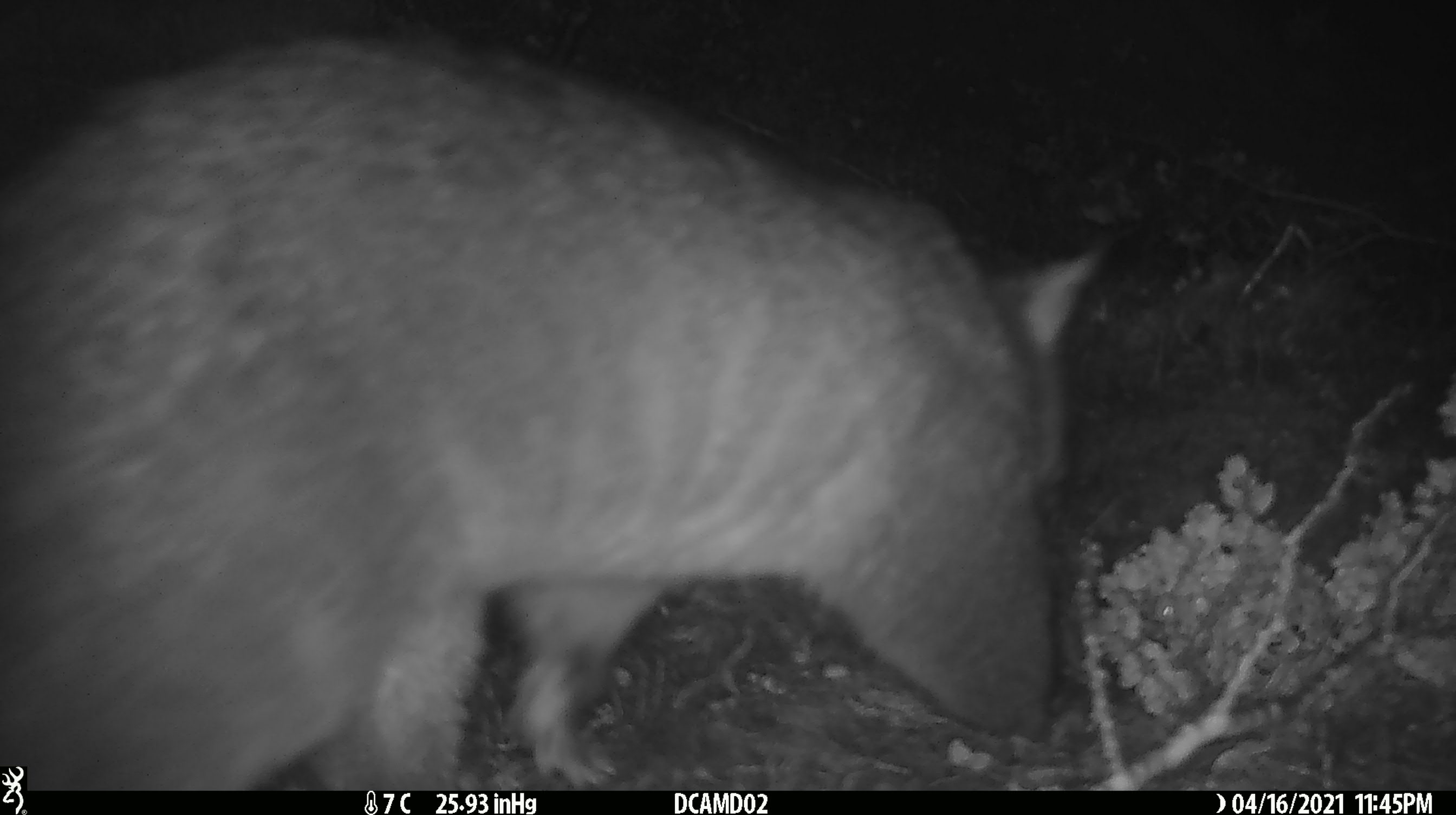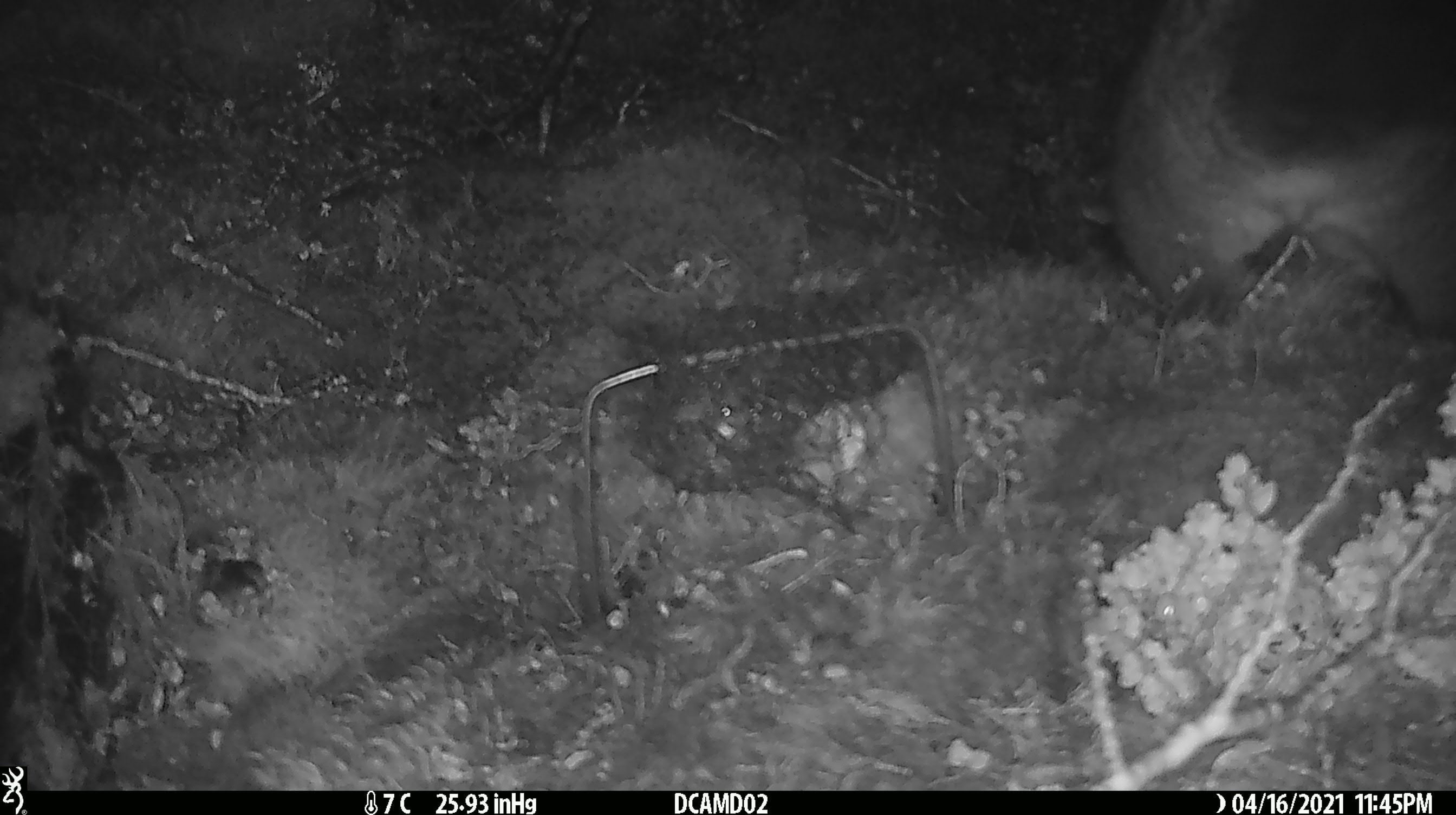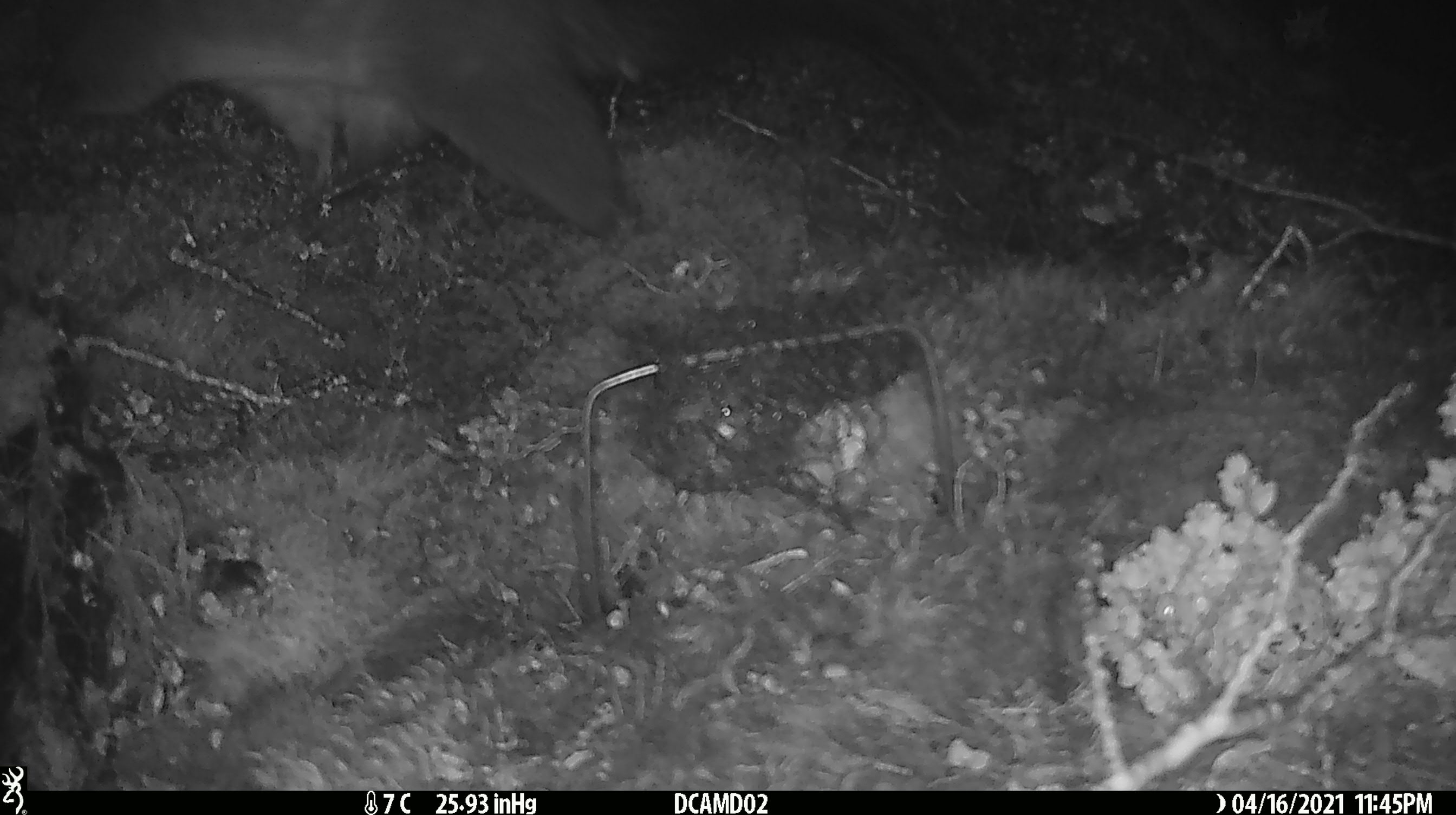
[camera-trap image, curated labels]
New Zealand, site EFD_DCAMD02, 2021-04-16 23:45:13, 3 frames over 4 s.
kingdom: Animalia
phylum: Chordata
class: Mammalia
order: Diprotodontia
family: Phalangeridae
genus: Trichosurus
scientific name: Trichosurus vulpecula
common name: common brushtail possum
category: possum